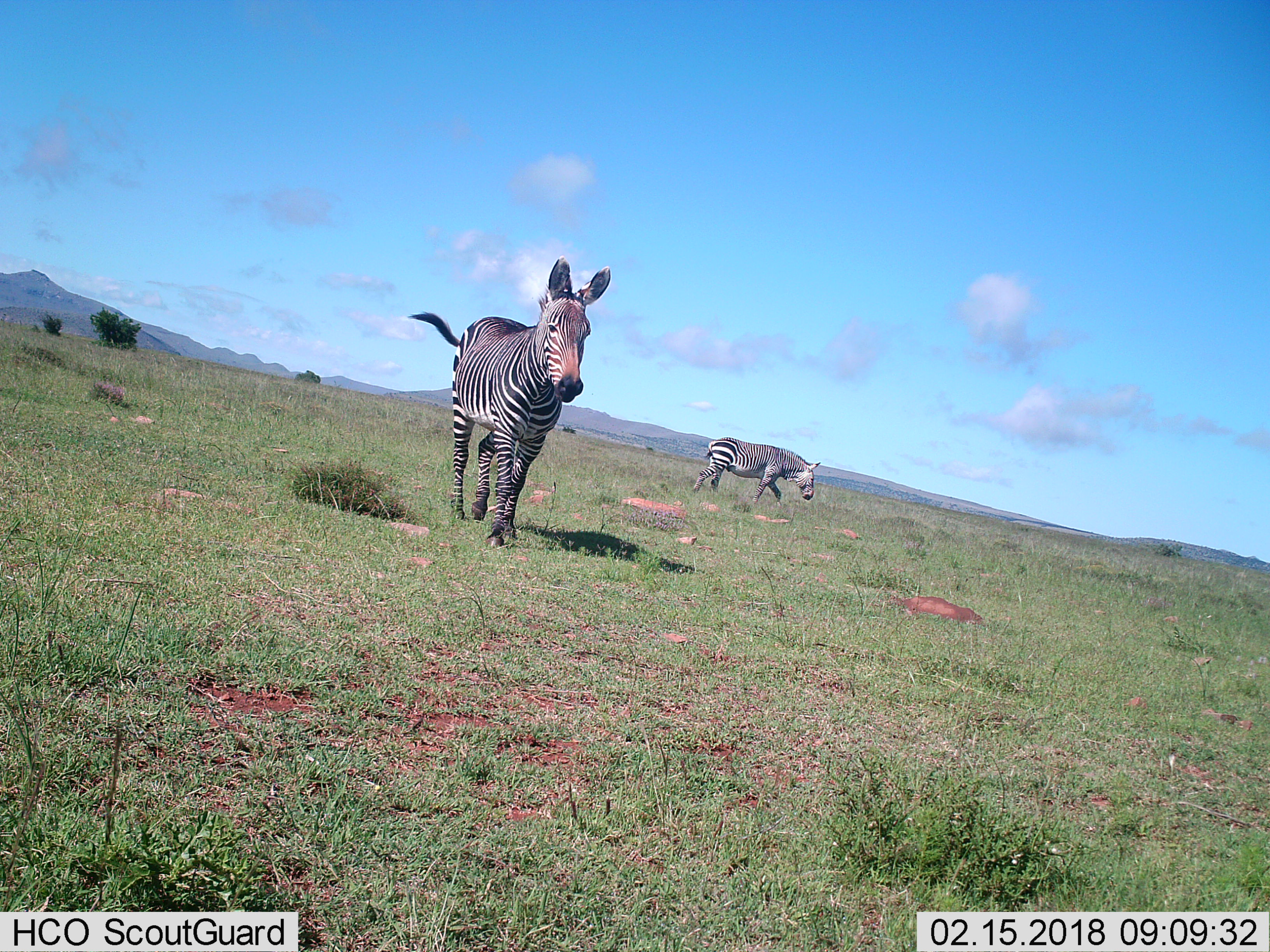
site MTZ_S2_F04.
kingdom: Animalia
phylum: Chordata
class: Mammalia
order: Perissodactyla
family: Equidae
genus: Equus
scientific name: Equus zebra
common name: mountain zebra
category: zebramountain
Zebramountain (mountain zebra) (Equus zebra), count 2. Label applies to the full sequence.